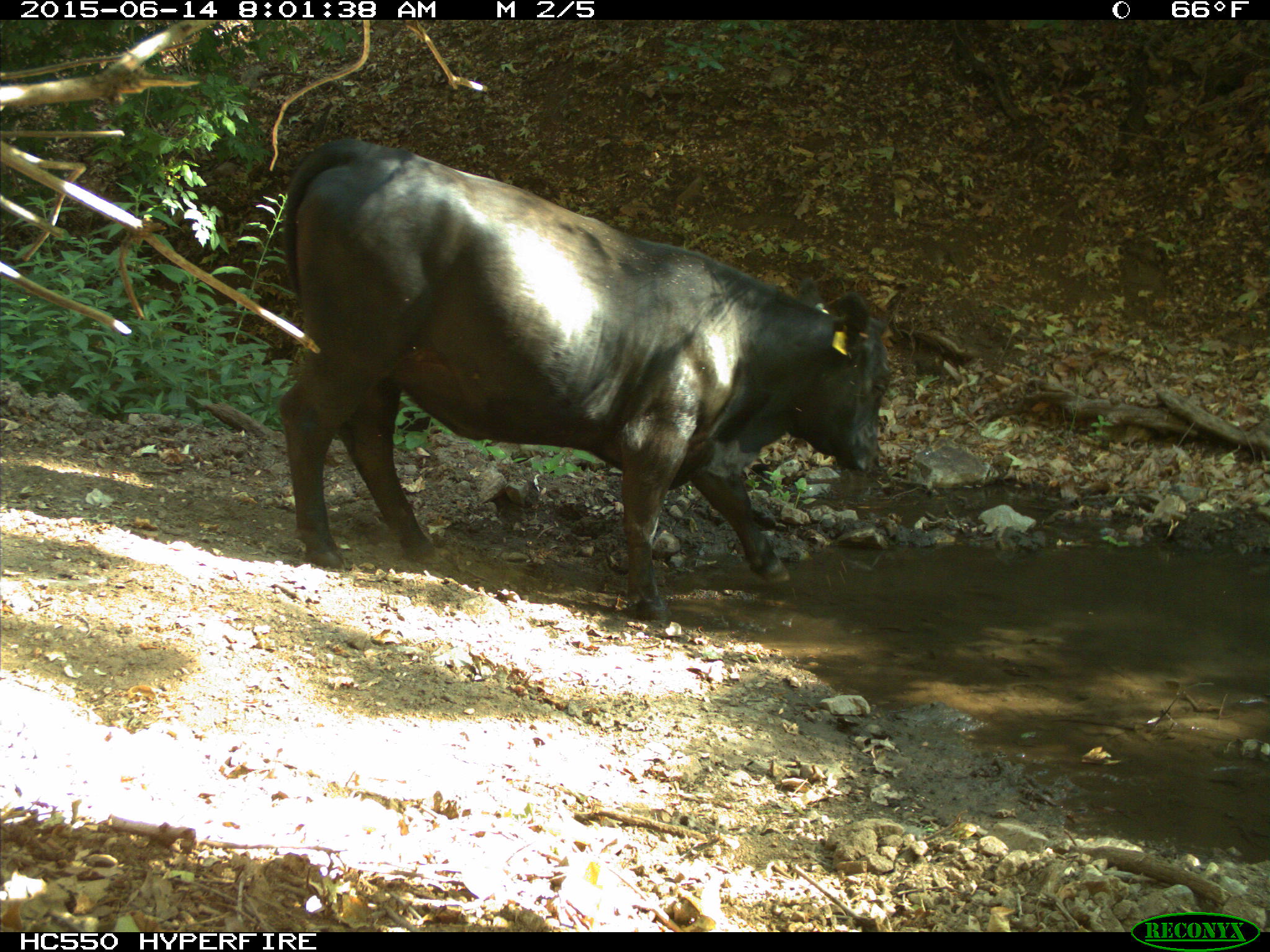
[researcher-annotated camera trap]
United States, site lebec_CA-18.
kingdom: Animalia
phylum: Chordata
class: Mammalia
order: Artiodactyla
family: Bovidae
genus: Bos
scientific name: Bos taurus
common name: domestic cow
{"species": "Bos taurus (domestic cow)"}